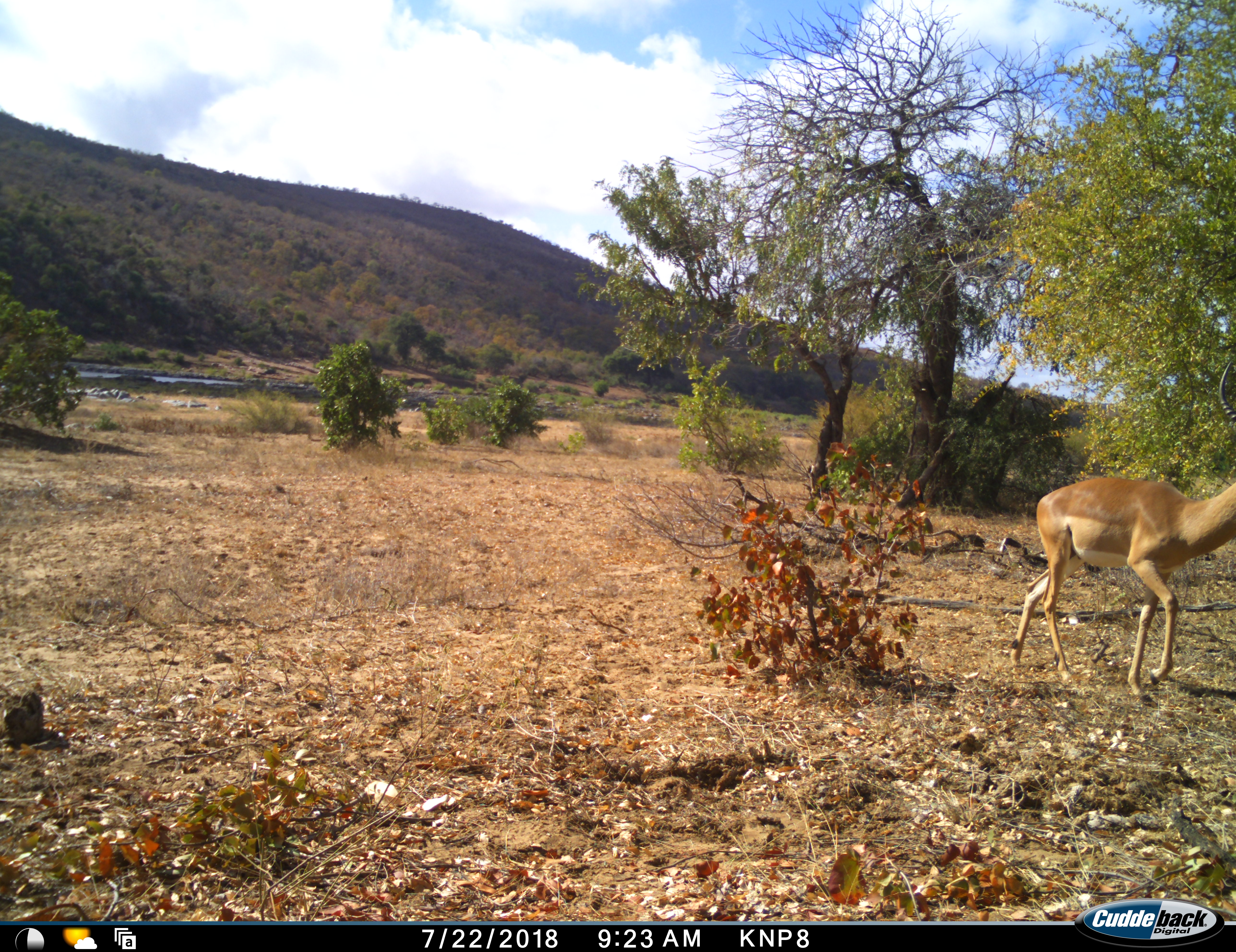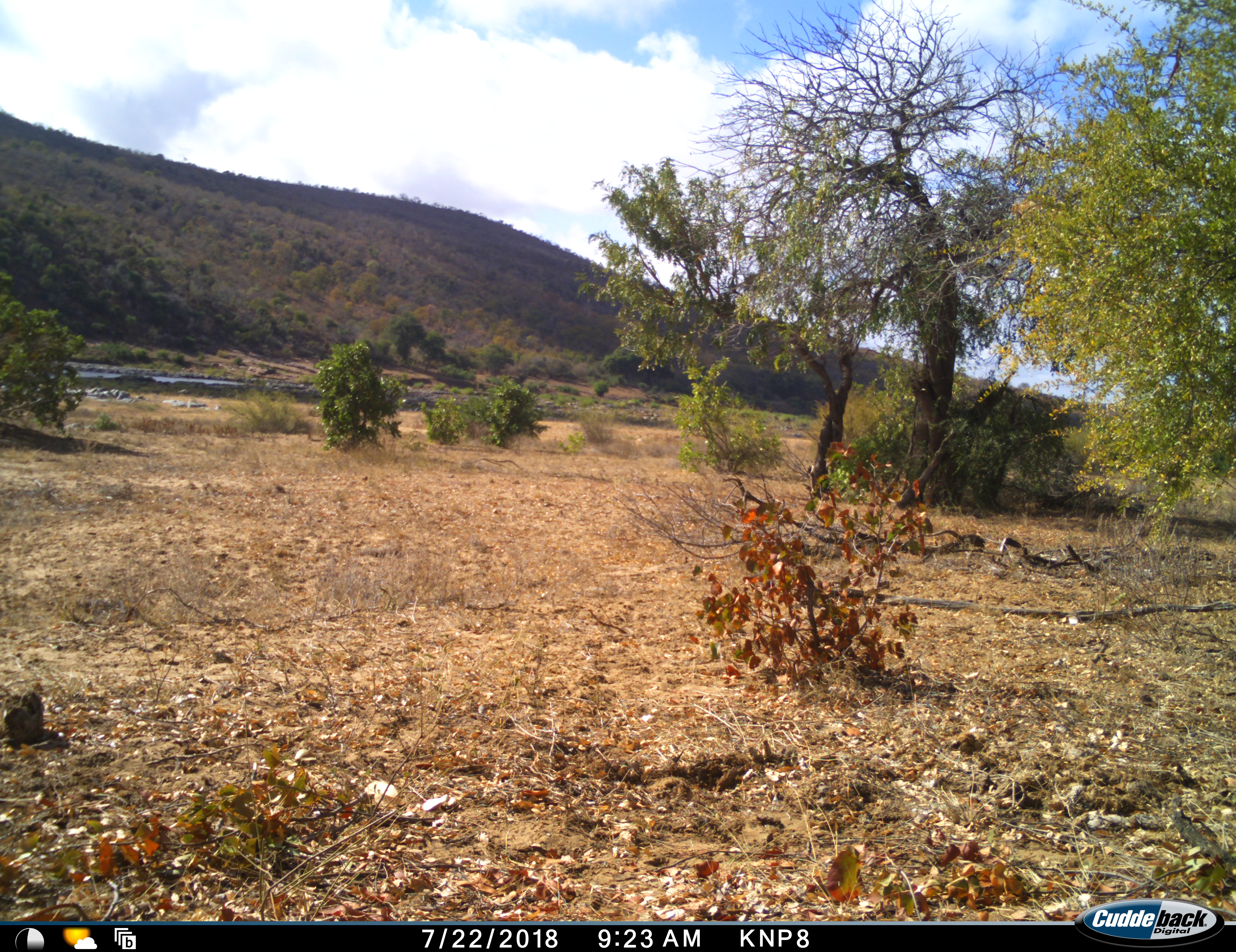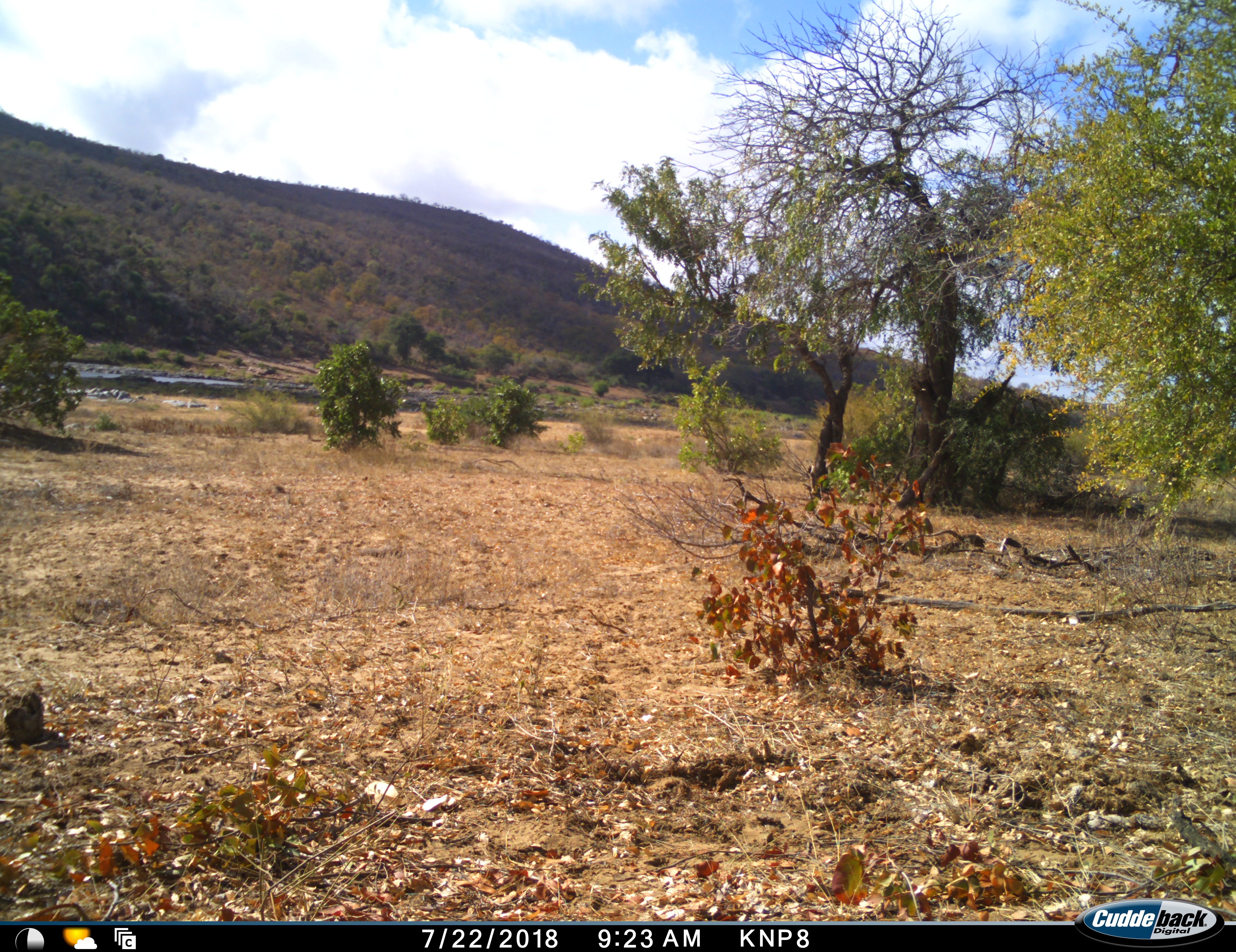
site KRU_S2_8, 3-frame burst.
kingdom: Animalia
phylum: Chordata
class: Mammalia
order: Artiodactyla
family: Bovidae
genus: Aepyceros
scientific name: Aepyceros melampus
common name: impala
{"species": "impala (Aepyceros melampus)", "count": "1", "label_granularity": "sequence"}